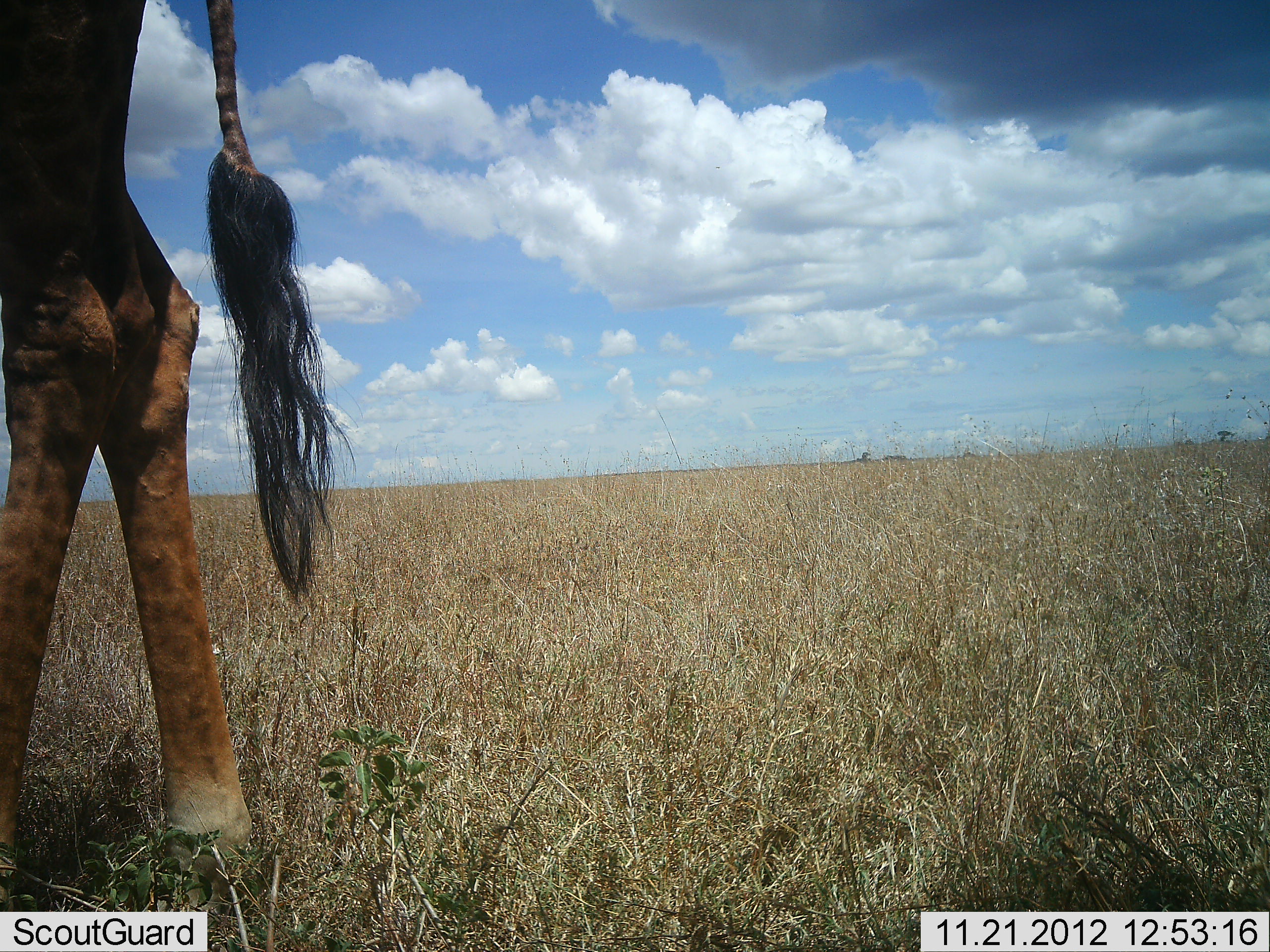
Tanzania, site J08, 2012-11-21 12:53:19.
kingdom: Animalia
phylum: Chordata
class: Mammalia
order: Artiodactyla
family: Giraffidae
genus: Giraffa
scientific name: Giraffa camelopardalis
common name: giraffe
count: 1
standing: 90%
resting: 0%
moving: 10%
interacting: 0%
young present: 0%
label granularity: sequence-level